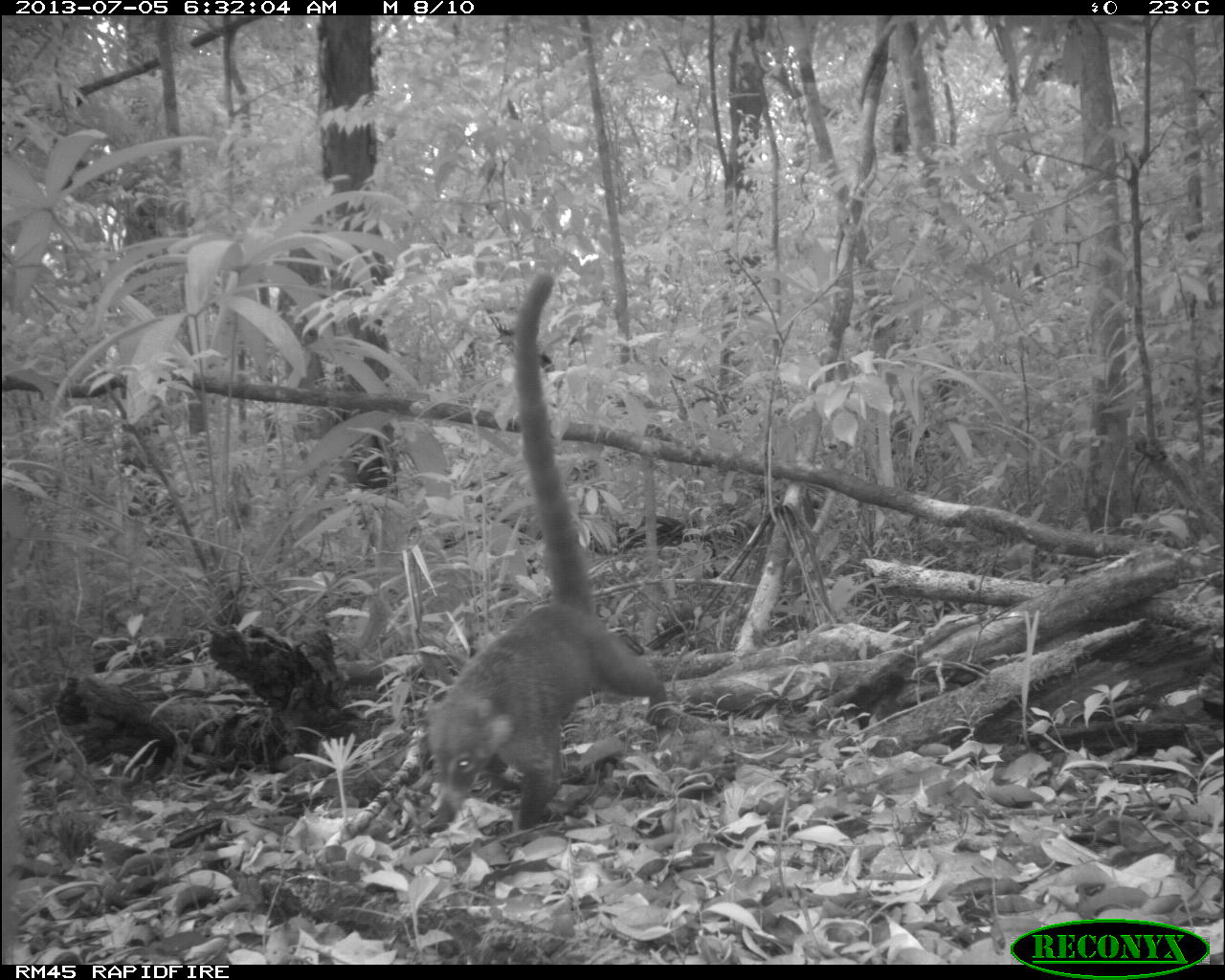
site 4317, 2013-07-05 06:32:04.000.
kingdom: Animalia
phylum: Chordata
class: Mammalia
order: Carnivora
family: Procyonidae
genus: Nasua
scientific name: Nasua narica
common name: white-nosed coati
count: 2